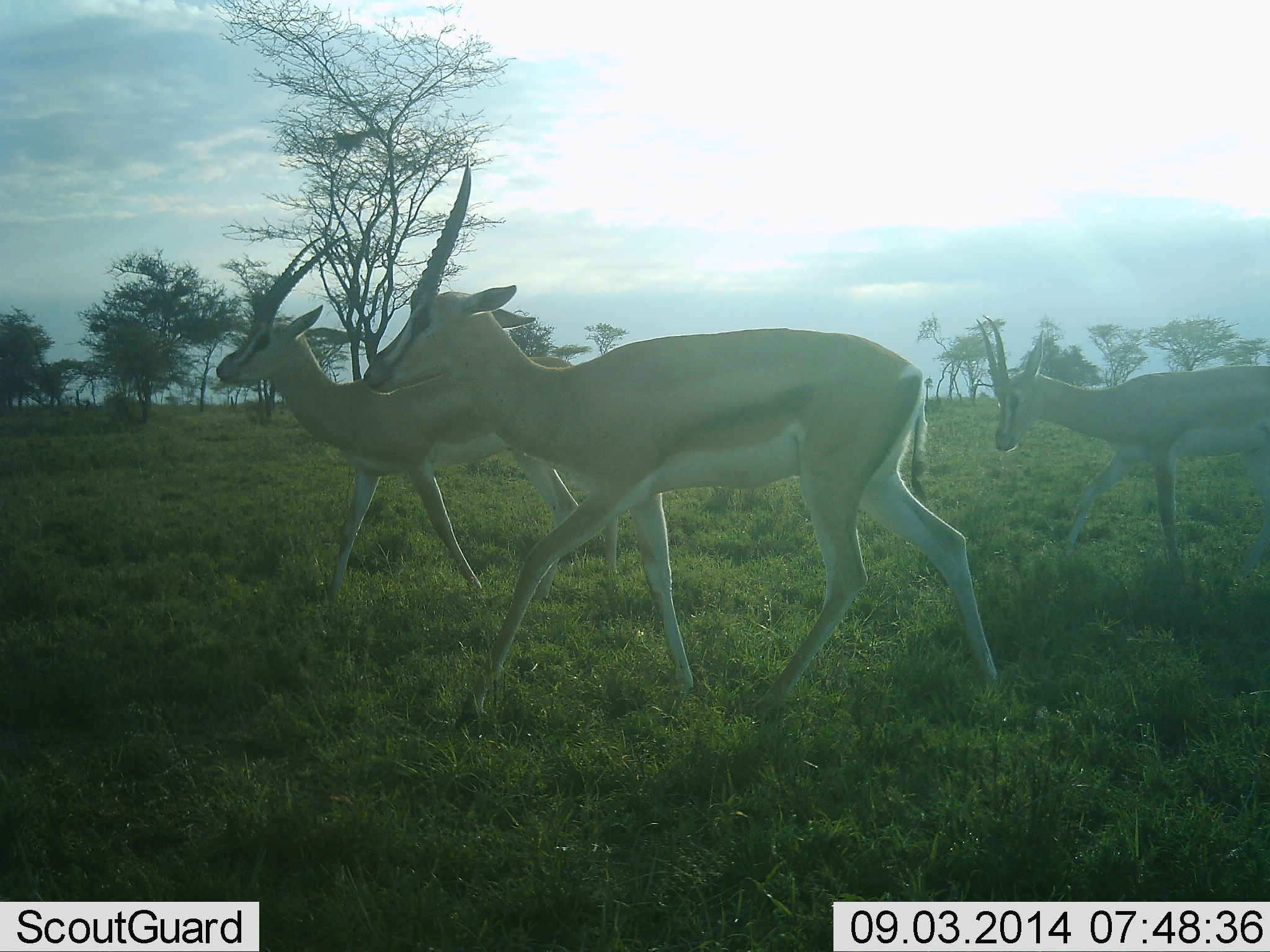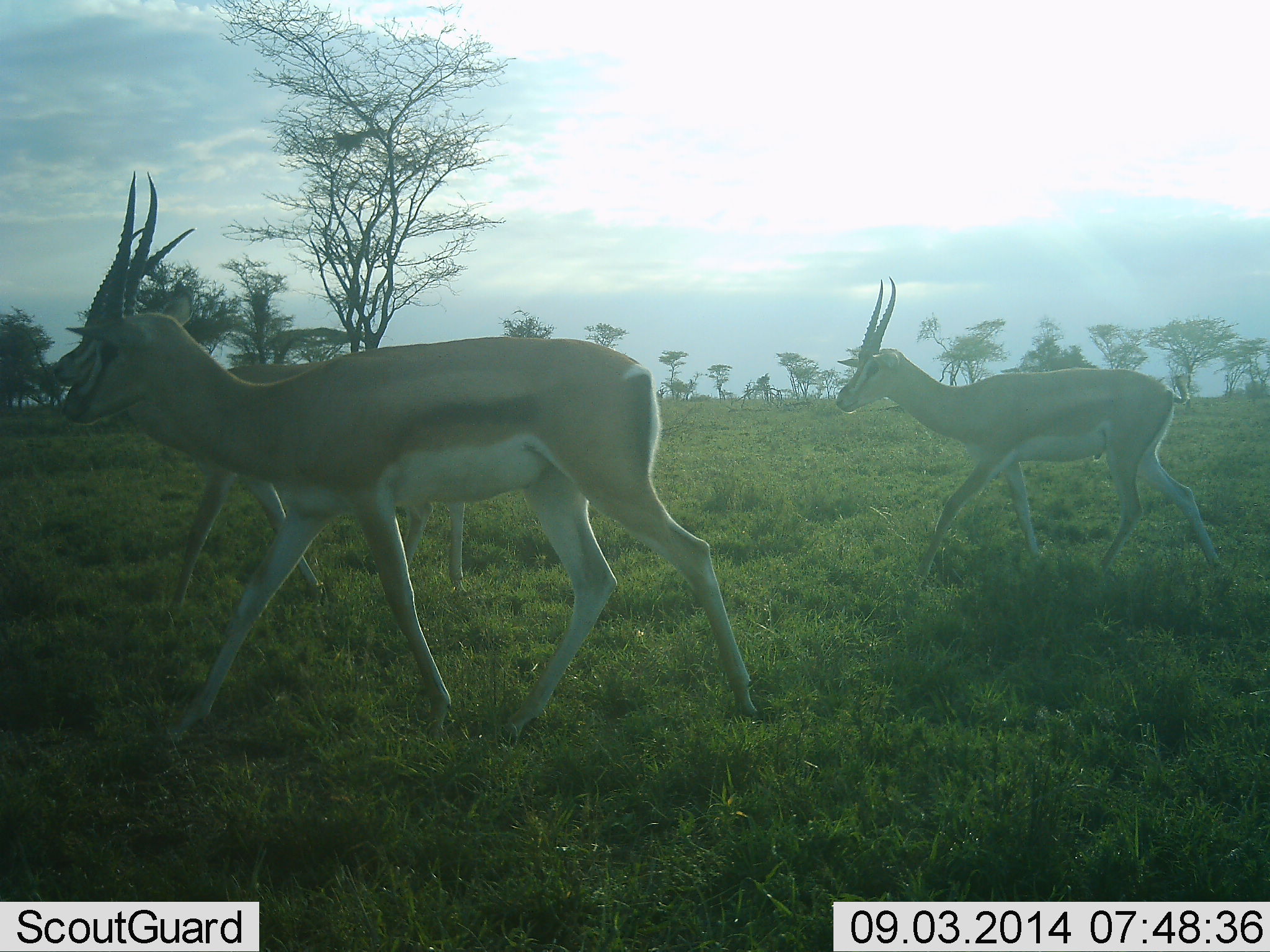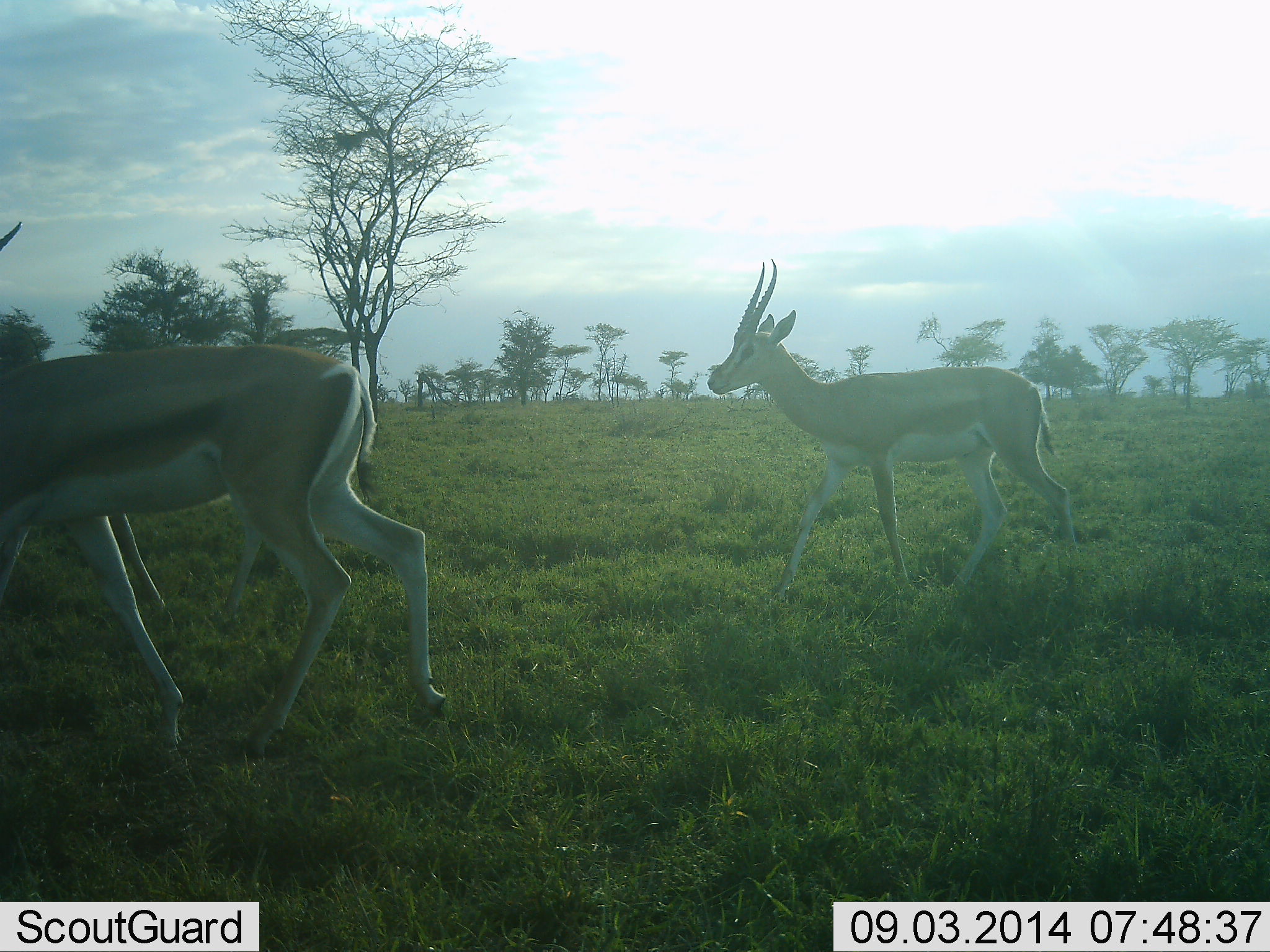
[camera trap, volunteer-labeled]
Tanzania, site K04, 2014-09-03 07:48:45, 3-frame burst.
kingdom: Animalia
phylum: Chordata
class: Mammalia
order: Artiodactyla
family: Bovidae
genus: Eudorcas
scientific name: Eudorcas thomsonii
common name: thomson's gazelle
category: gazellethomsons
Gazellethomsons (thomson's gazelle) (Eudorcas thomsonii), count 3. Behavior (volunteer vote fractions): standing 20%, resting 0%, moving 100%, interacting 0%. Young present (vote fraction): 0%. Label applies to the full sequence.